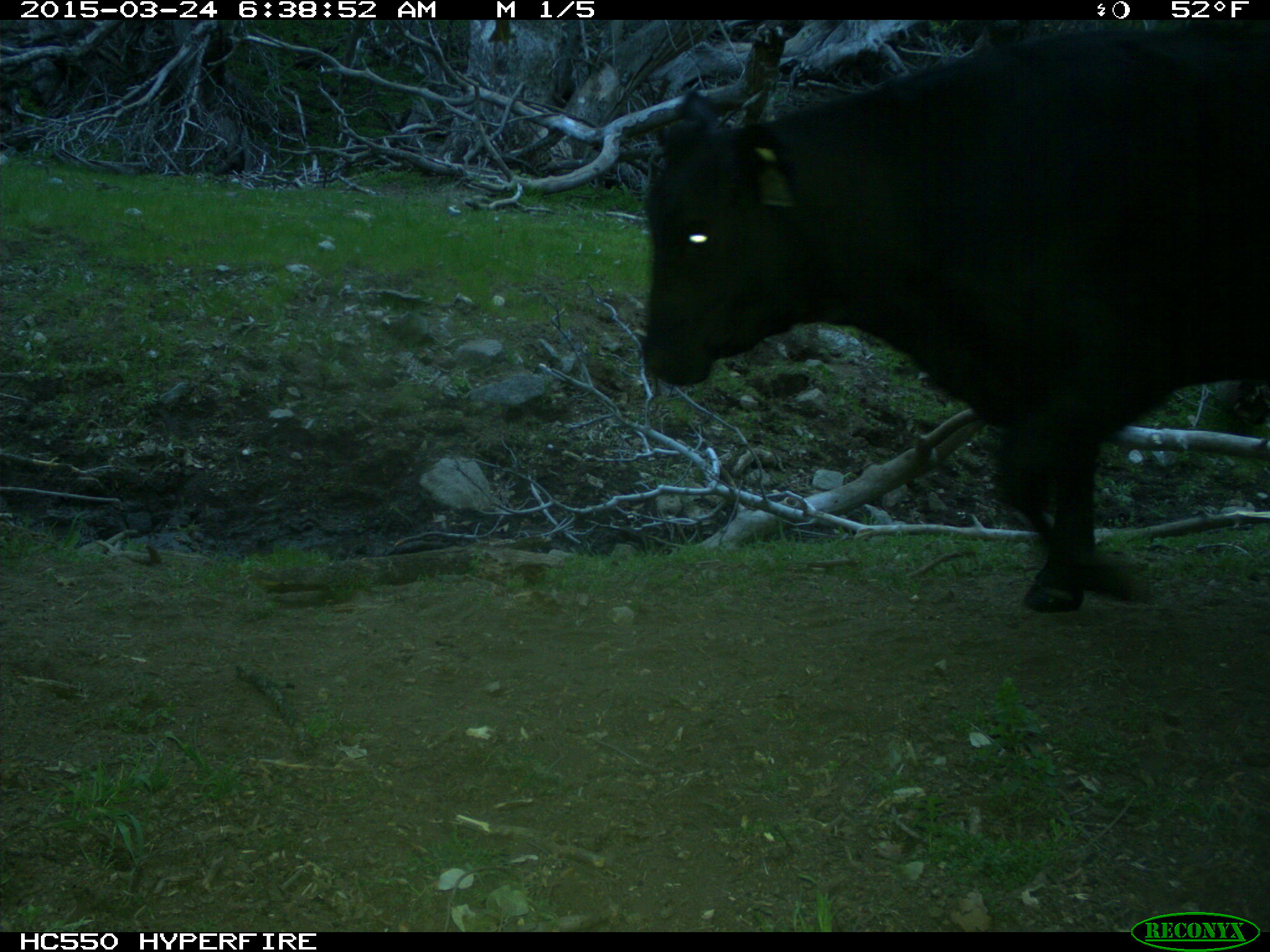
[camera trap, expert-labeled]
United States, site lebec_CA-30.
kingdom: Animalia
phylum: Chordata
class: Mammalia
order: Artiodactyla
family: Bovidae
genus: Bos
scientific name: Bos taurus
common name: domestic cow